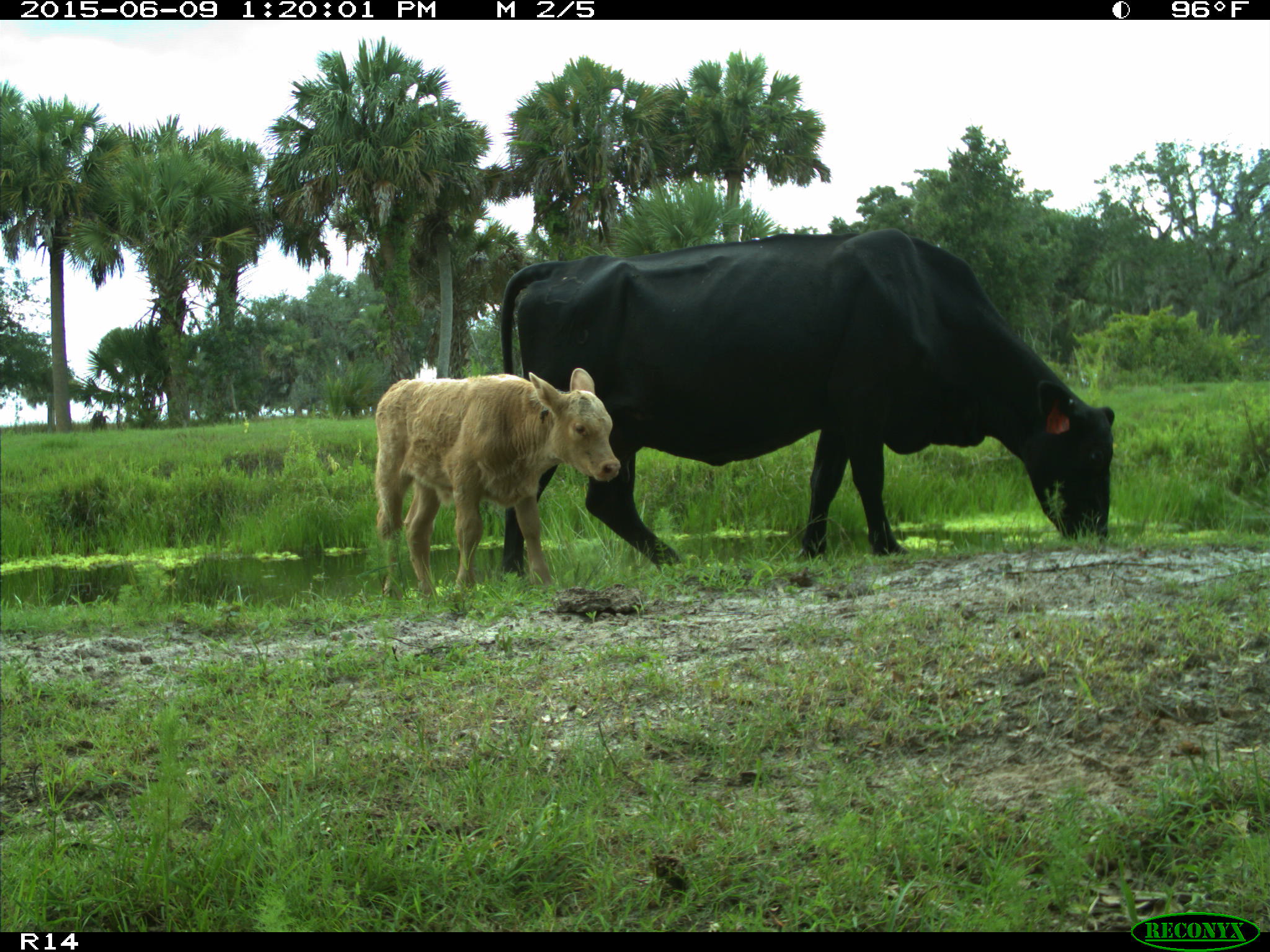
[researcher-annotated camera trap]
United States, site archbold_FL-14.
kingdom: Animalia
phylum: Chordata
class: Mammalia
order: Artiodactyla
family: Bovidae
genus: Bos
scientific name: Bos taurus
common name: domestic cow